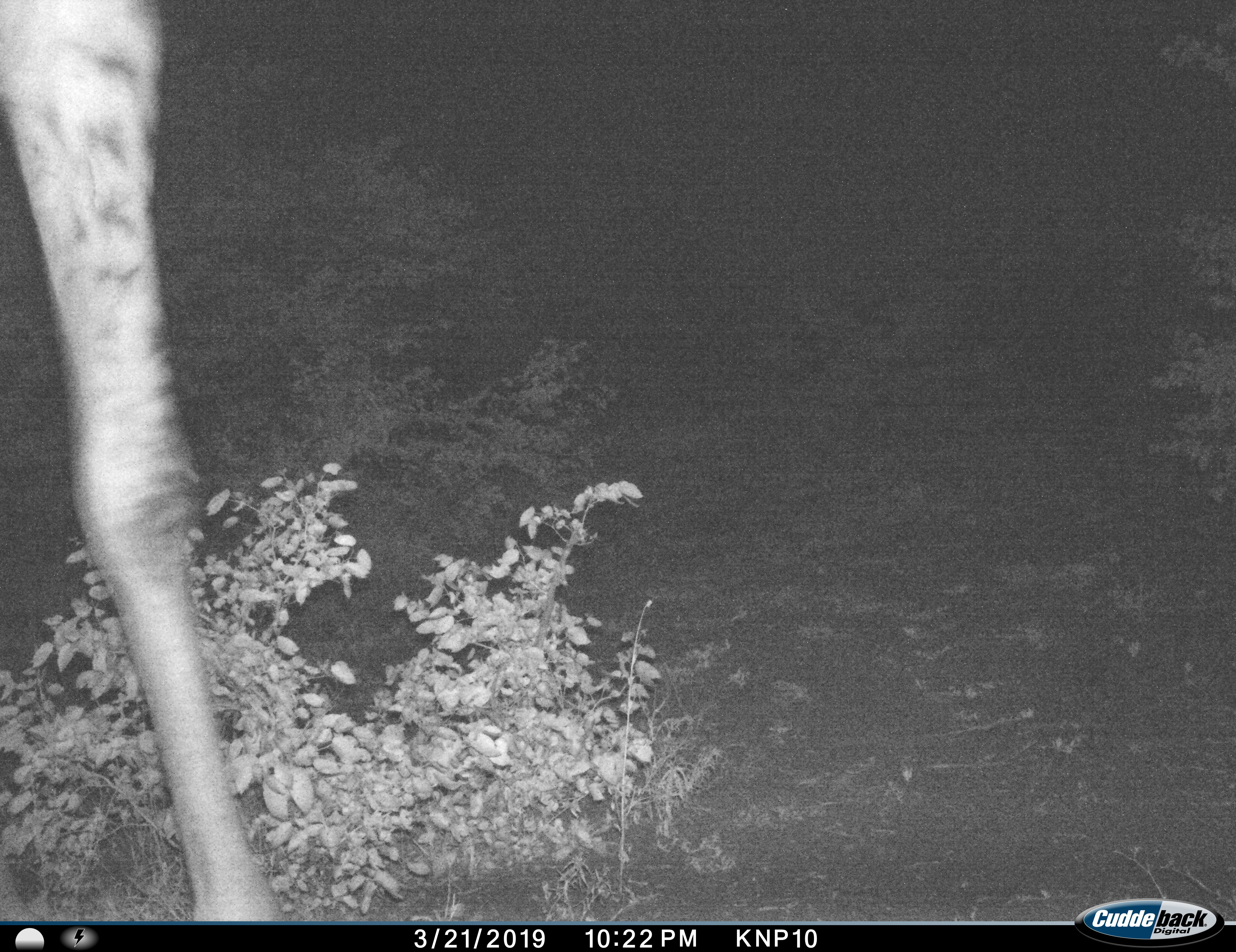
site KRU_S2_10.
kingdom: Animalia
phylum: Chordata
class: Mammalia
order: Artiodactyla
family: Giraffidae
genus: Giraffa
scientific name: Giraffa camelopardalis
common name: giraffe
Giraffe (Giraffa camelopardalis), count 1. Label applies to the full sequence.